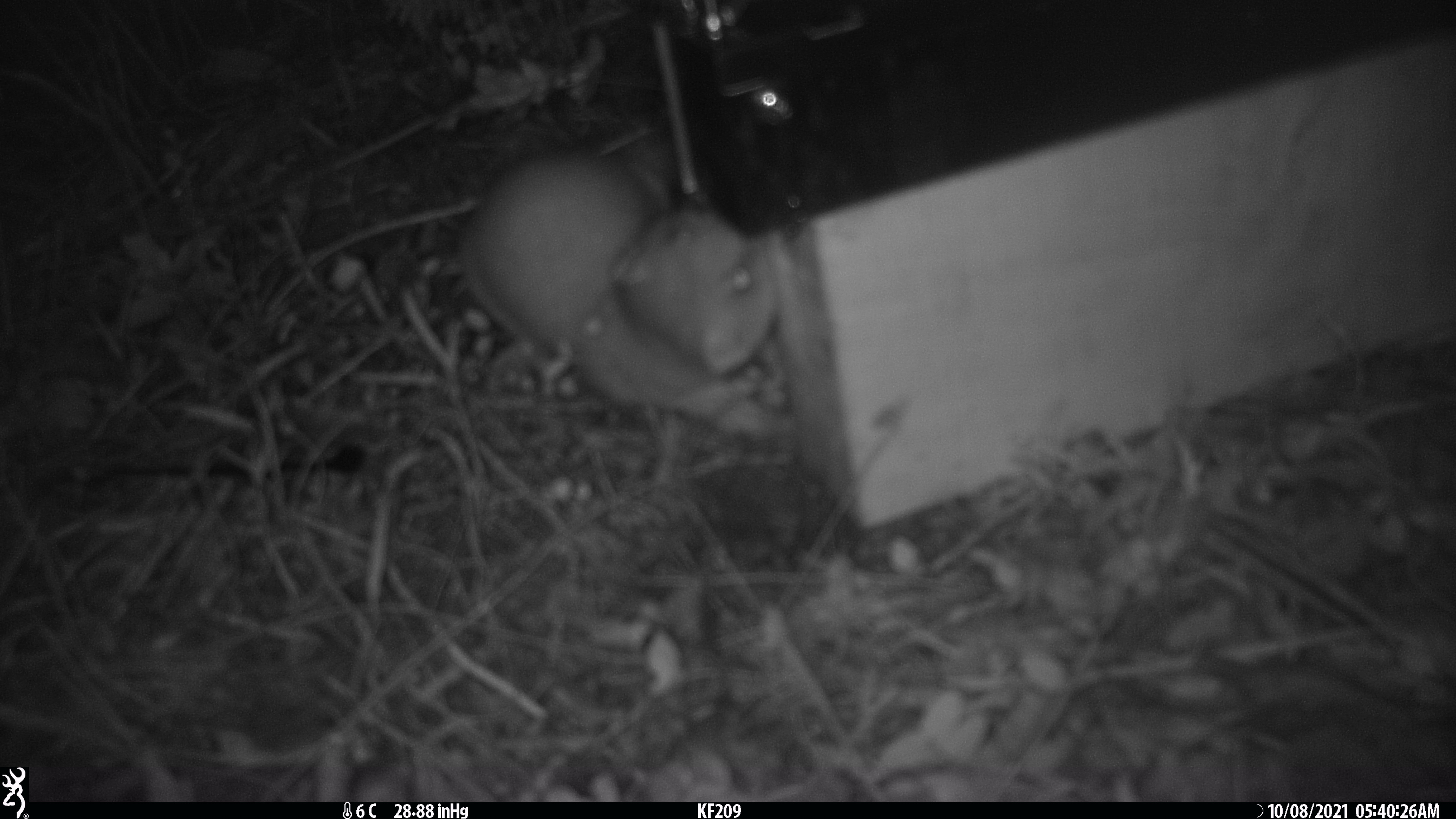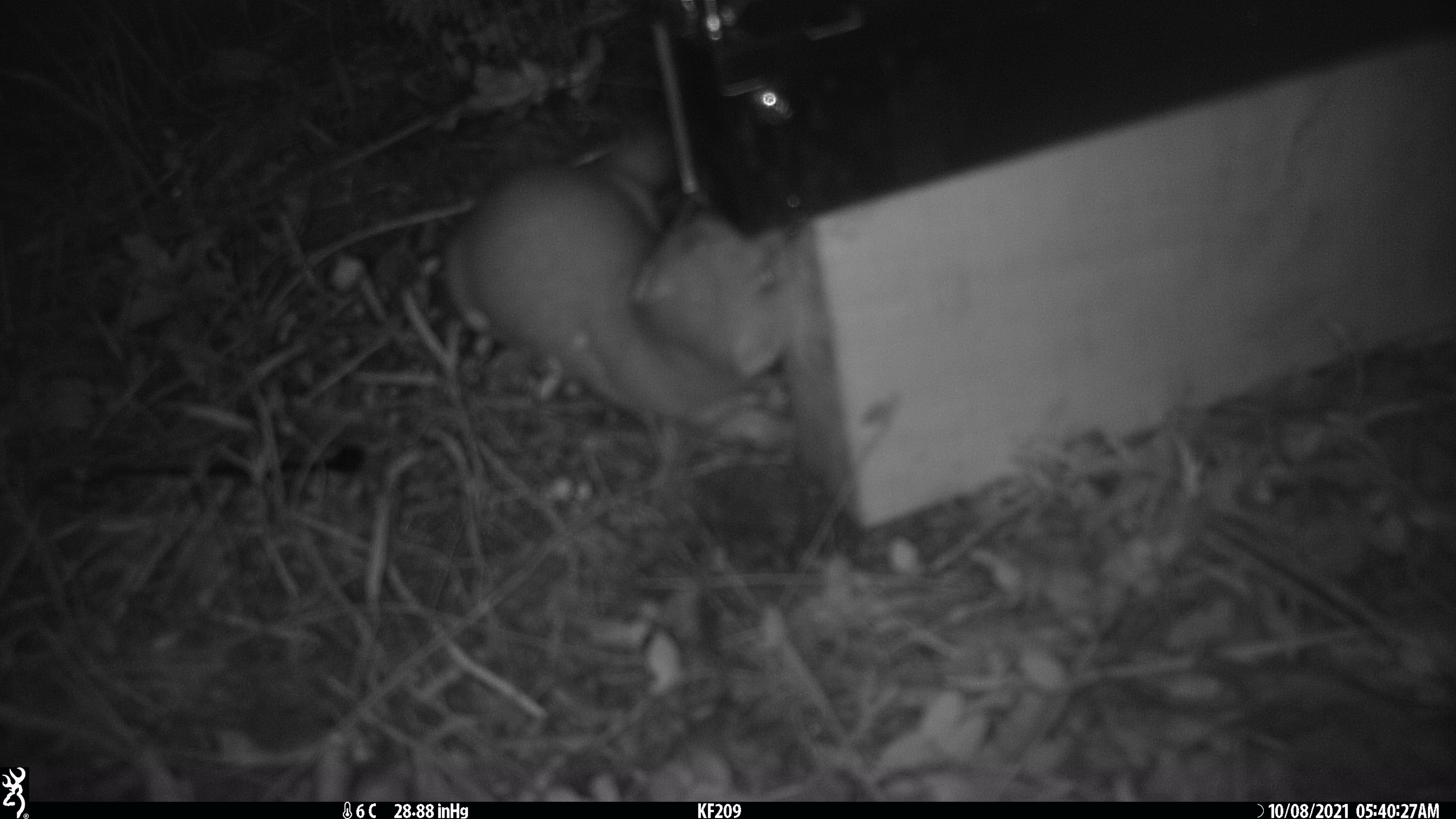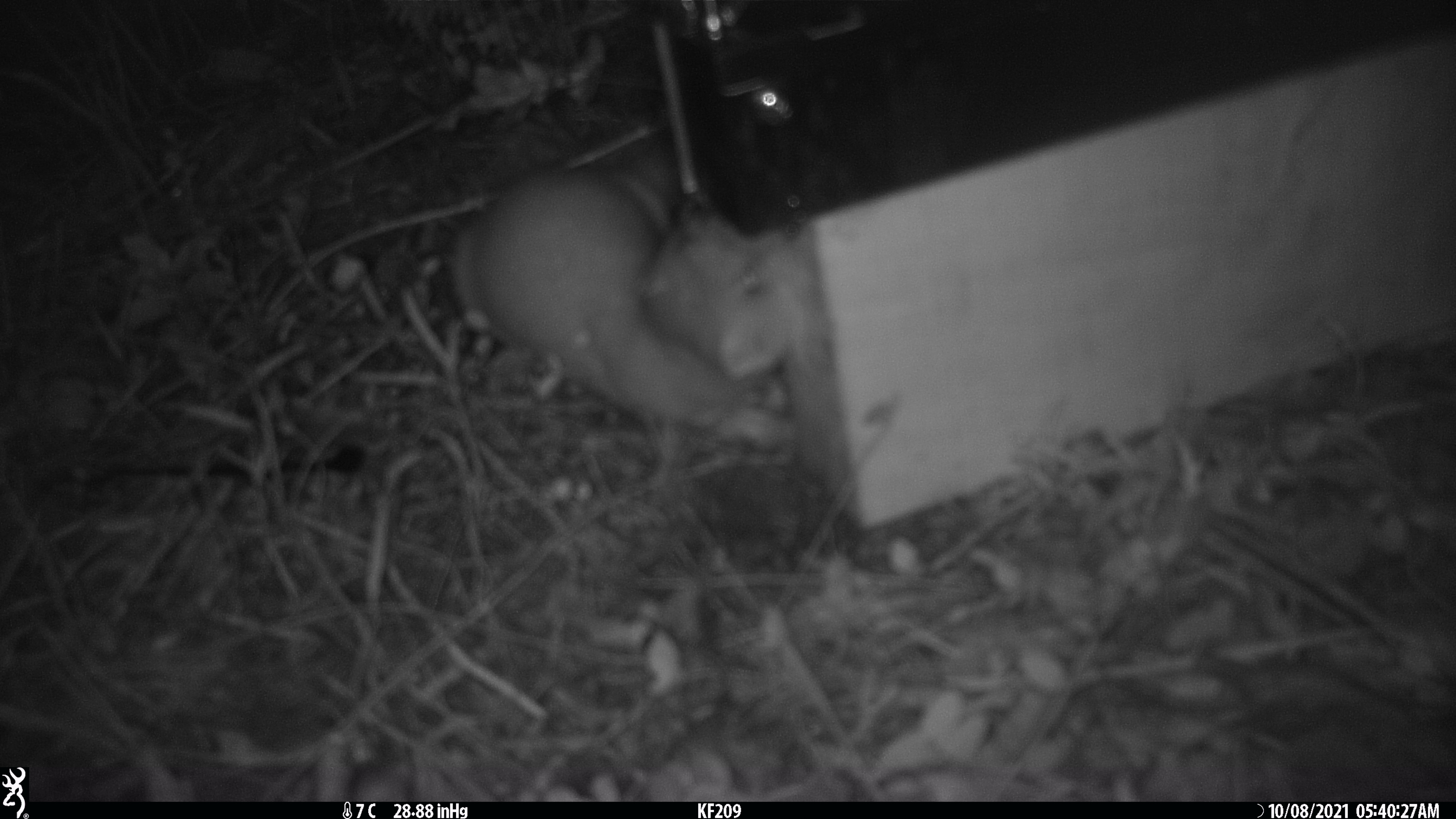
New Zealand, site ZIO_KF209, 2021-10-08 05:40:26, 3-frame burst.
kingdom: Animalia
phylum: Chordata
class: Mammalia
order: Carnivora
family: Mustelidae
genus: Mustela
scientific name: Mustela erminea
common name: stoat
Stoat (Mustela erminea).